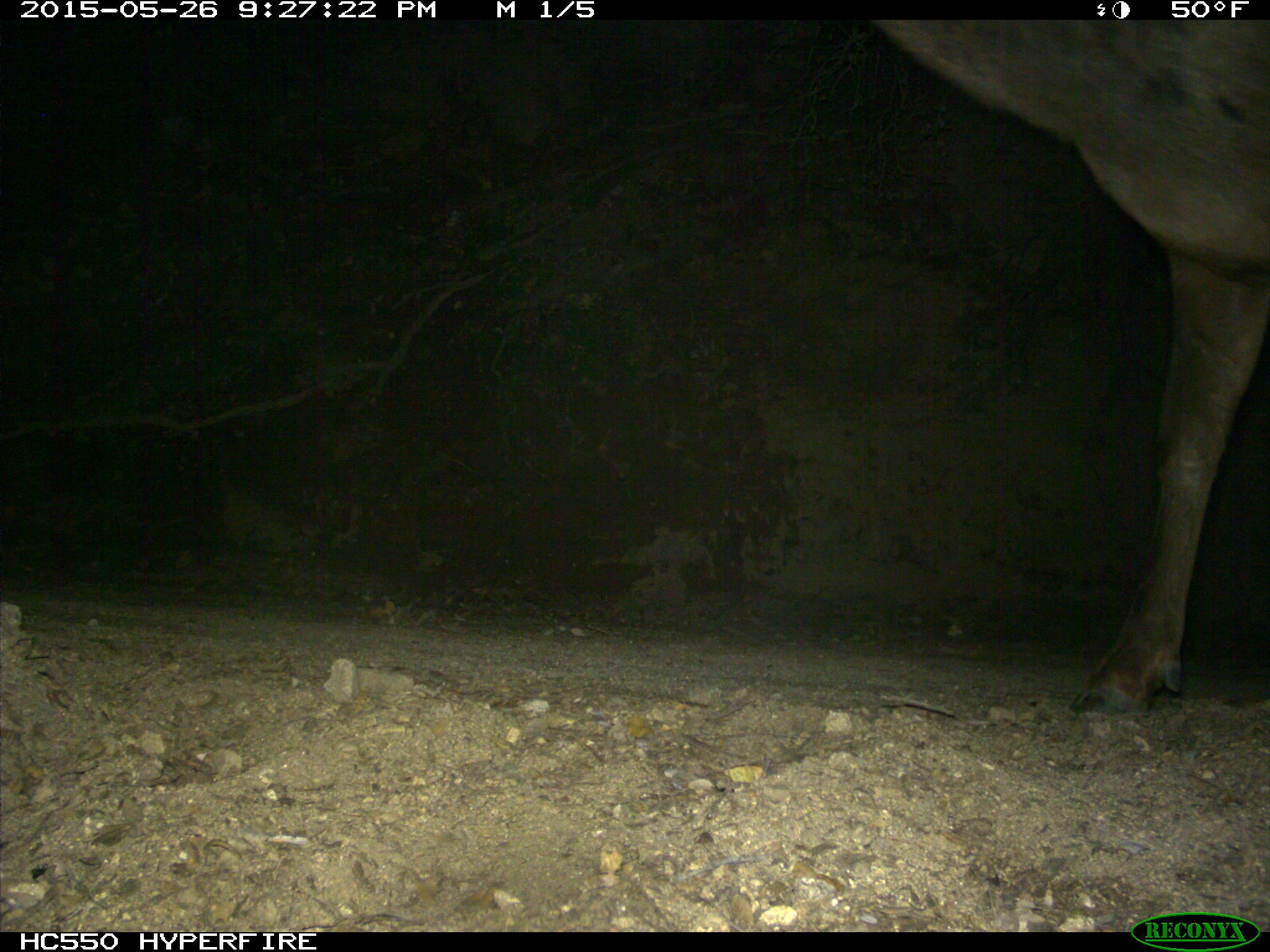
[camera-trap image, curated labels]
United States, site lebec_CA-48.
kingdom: Animalia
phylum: Chordata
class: Mammalia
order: Artiodactyla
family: Cervidae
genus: Cervus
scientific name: Cervus canadensis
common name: elk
Cervus canadensis (elk).